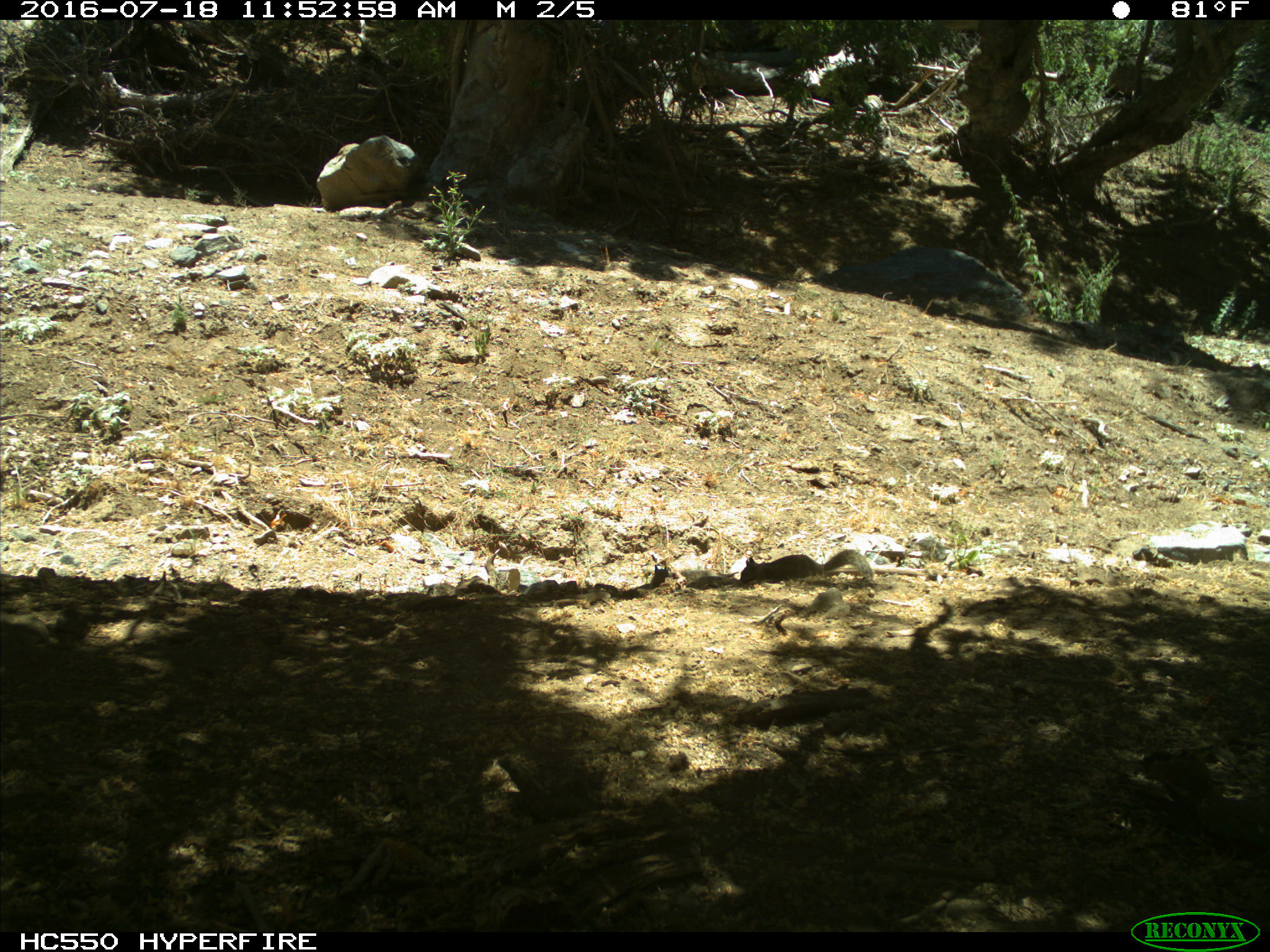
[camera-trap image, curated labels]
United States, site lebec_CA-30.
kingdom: Animalia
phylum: Chordata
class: Mammalia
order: Rodentia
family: Sciuridae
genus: Otospermophilus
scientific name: Otospermophilus beecheyi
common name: california ground squirrel